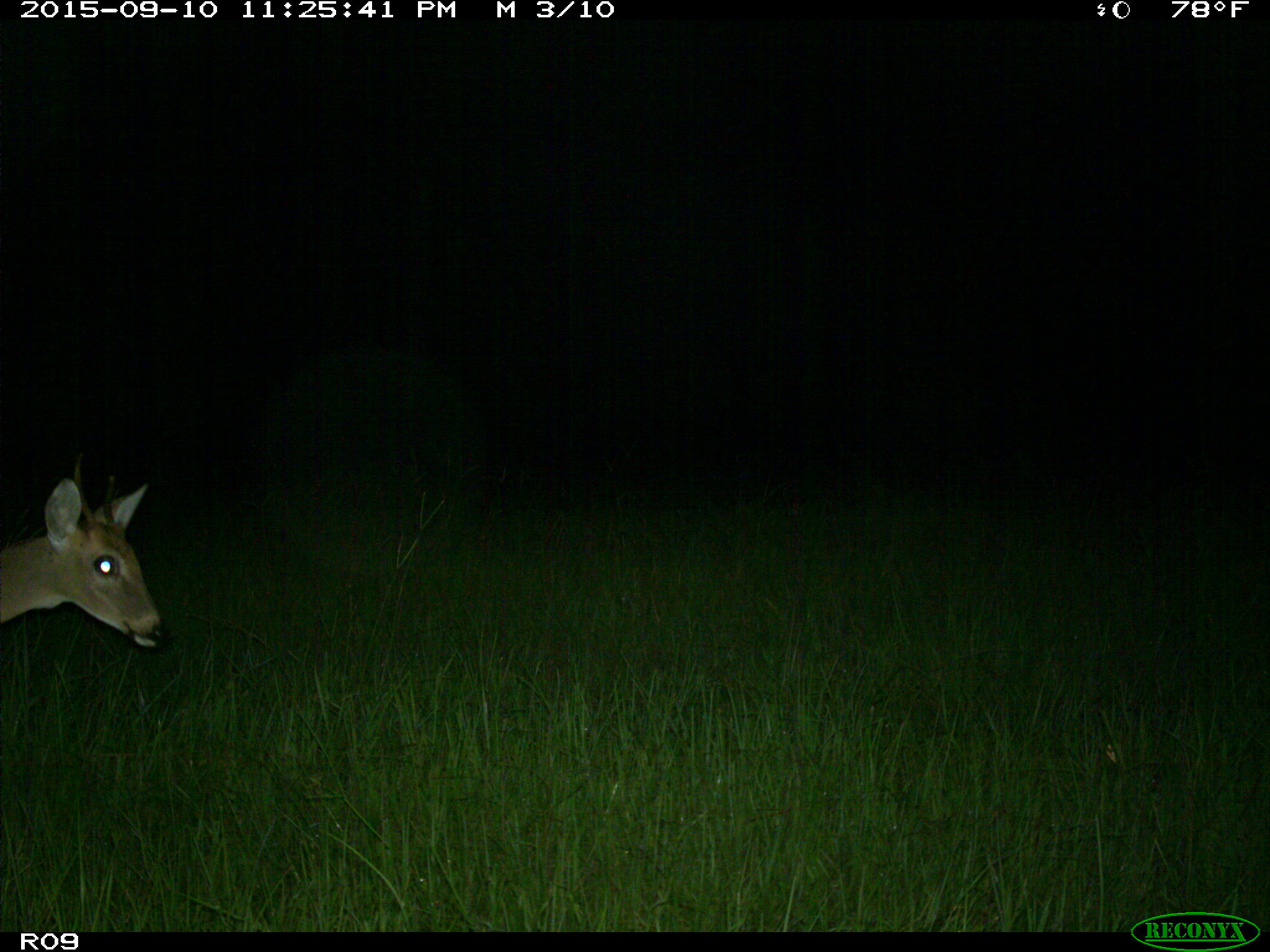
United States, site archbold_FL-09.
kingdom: Animalia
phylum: Chordata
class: Mammalia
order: Artiodactyla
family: Cervidae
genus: Odocoileus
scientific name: Odocoileus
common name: deer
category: unidentified deer